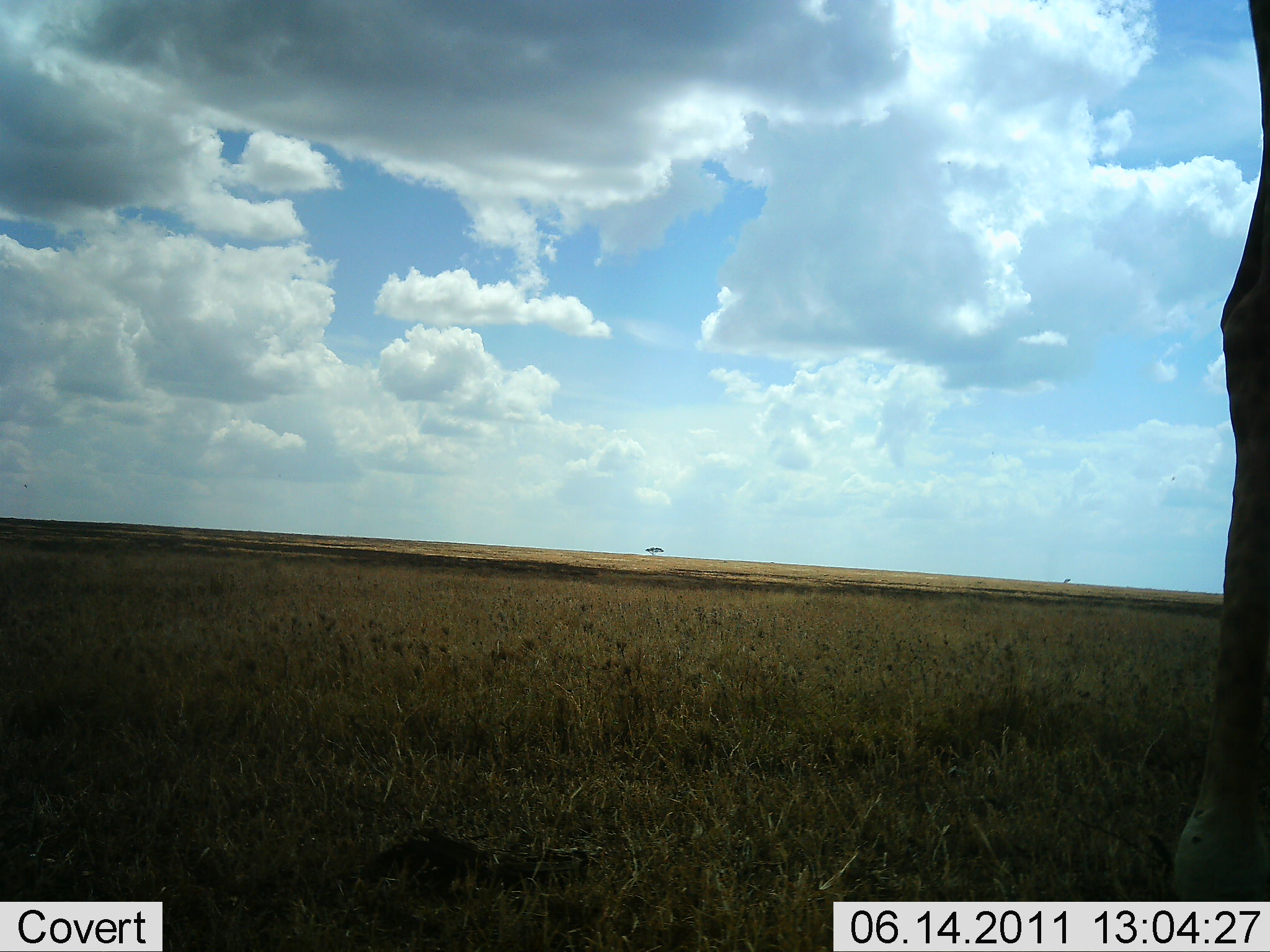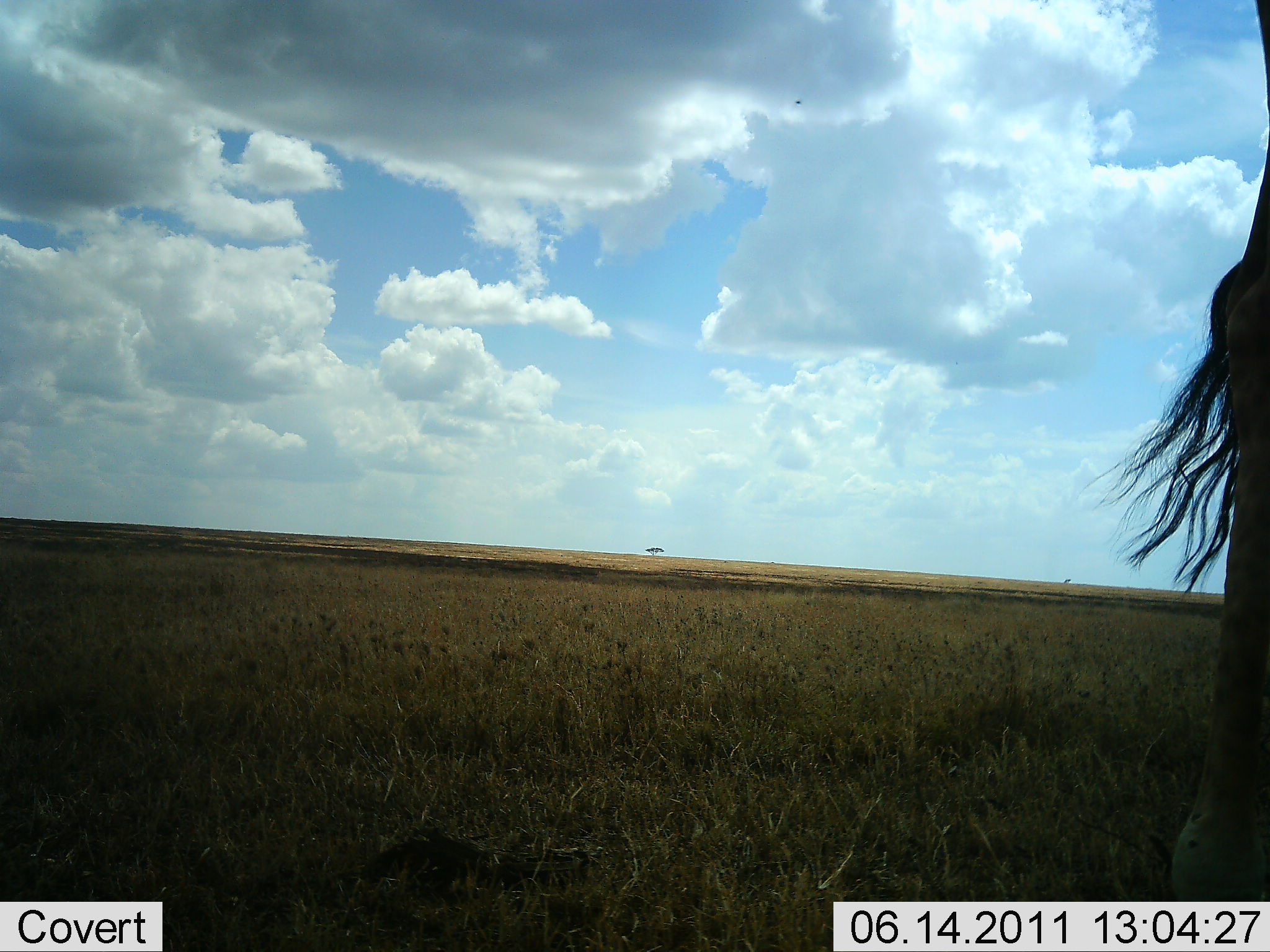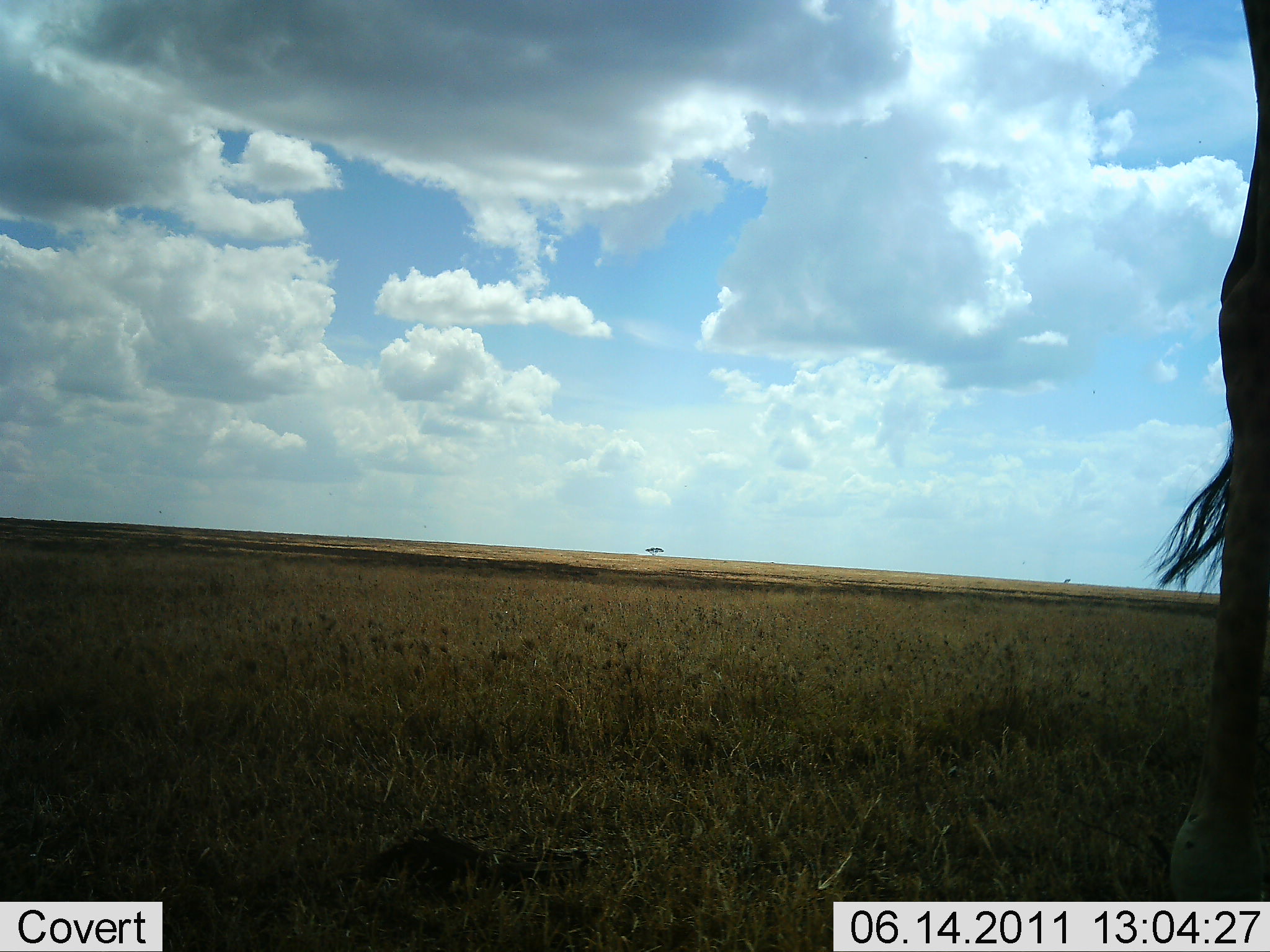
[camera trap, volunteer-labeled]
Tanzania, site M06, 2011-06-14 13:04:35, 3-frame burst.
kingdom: Animalia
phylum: Chordata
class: Mammalia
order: Artiodactyla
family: Bovidae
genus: Connochaetes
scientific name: Connochaetes taurinus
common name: blue wildebeest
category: wildebeest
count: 1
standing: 100%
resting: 0%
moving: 0%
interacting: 0%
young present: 0%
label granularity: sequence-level